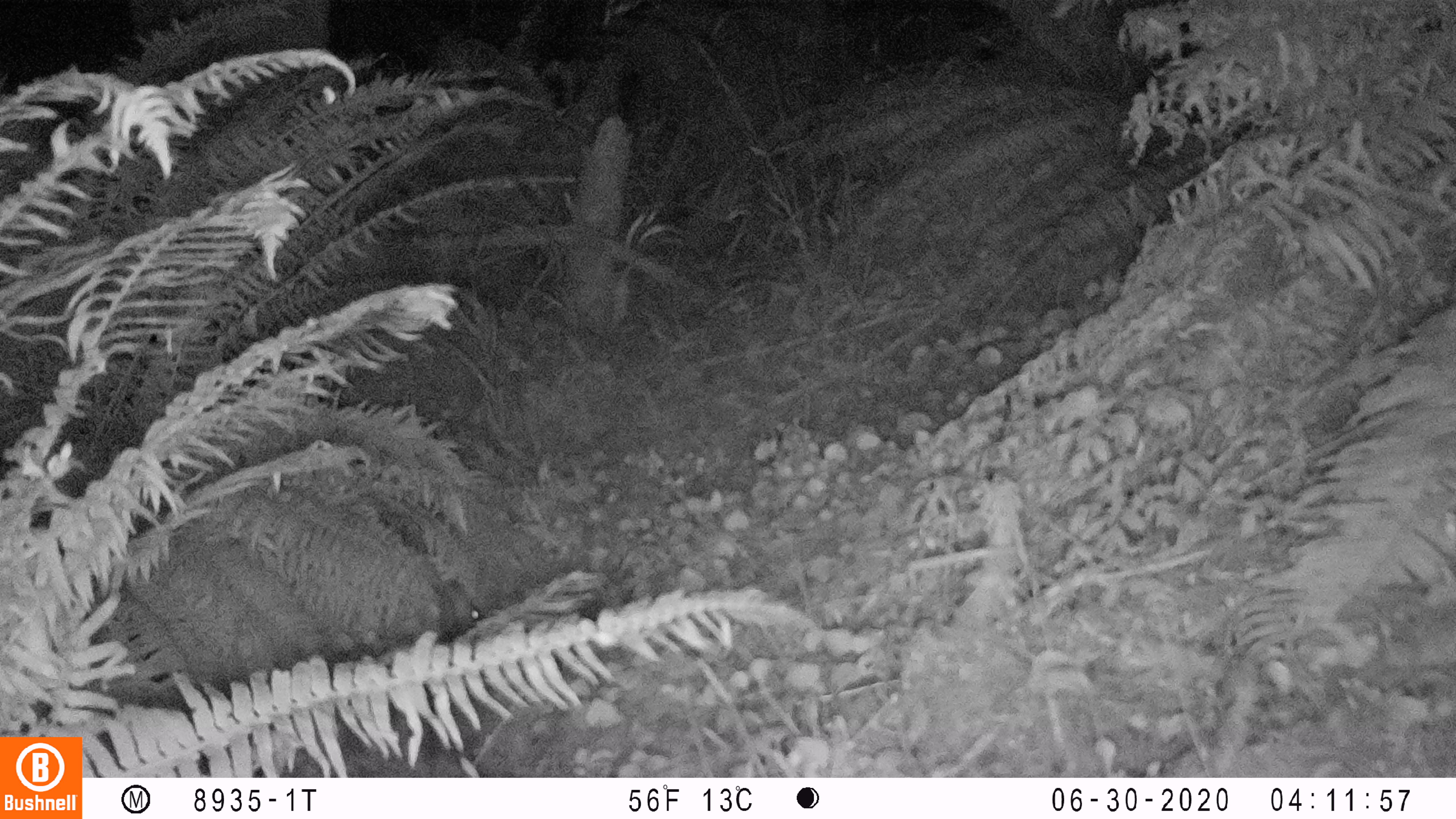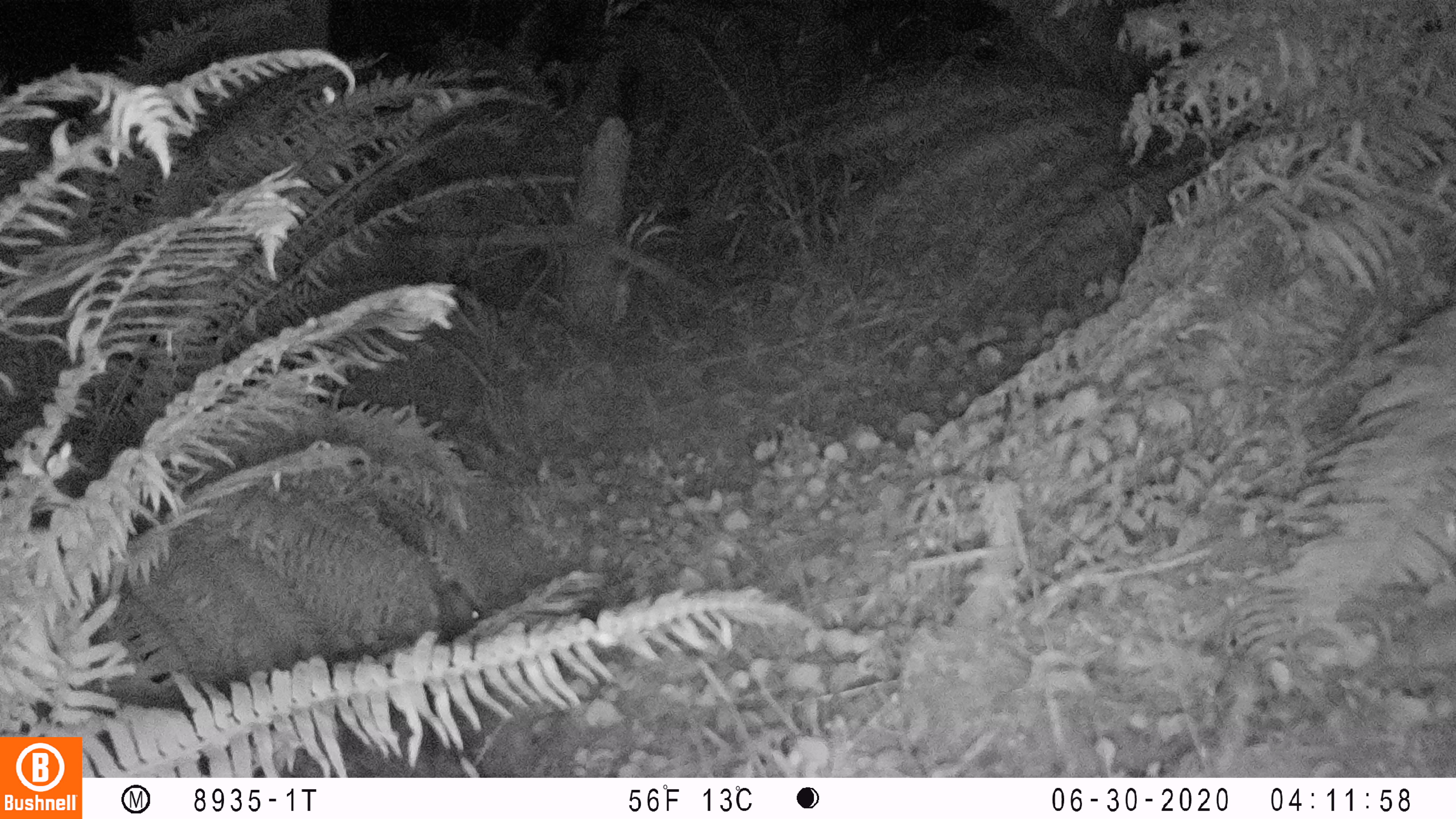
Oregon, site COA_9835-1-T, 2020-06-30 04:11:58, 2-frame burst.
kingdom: Animalia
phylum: Chordata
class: Mammalia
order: Lagomorpha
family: Leporidae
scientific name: Leporidae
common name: hares and rabbits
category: leporidae family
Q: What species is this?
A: Leporidae family (hares and rabbits) (Leporidae).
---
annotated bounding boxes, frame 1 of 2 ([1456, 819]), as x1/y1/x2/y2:
leporidae family: 428/579/488/639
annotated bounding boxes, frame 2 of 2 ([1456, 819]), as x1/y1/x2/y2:
leporidae family: 433/582/484/636